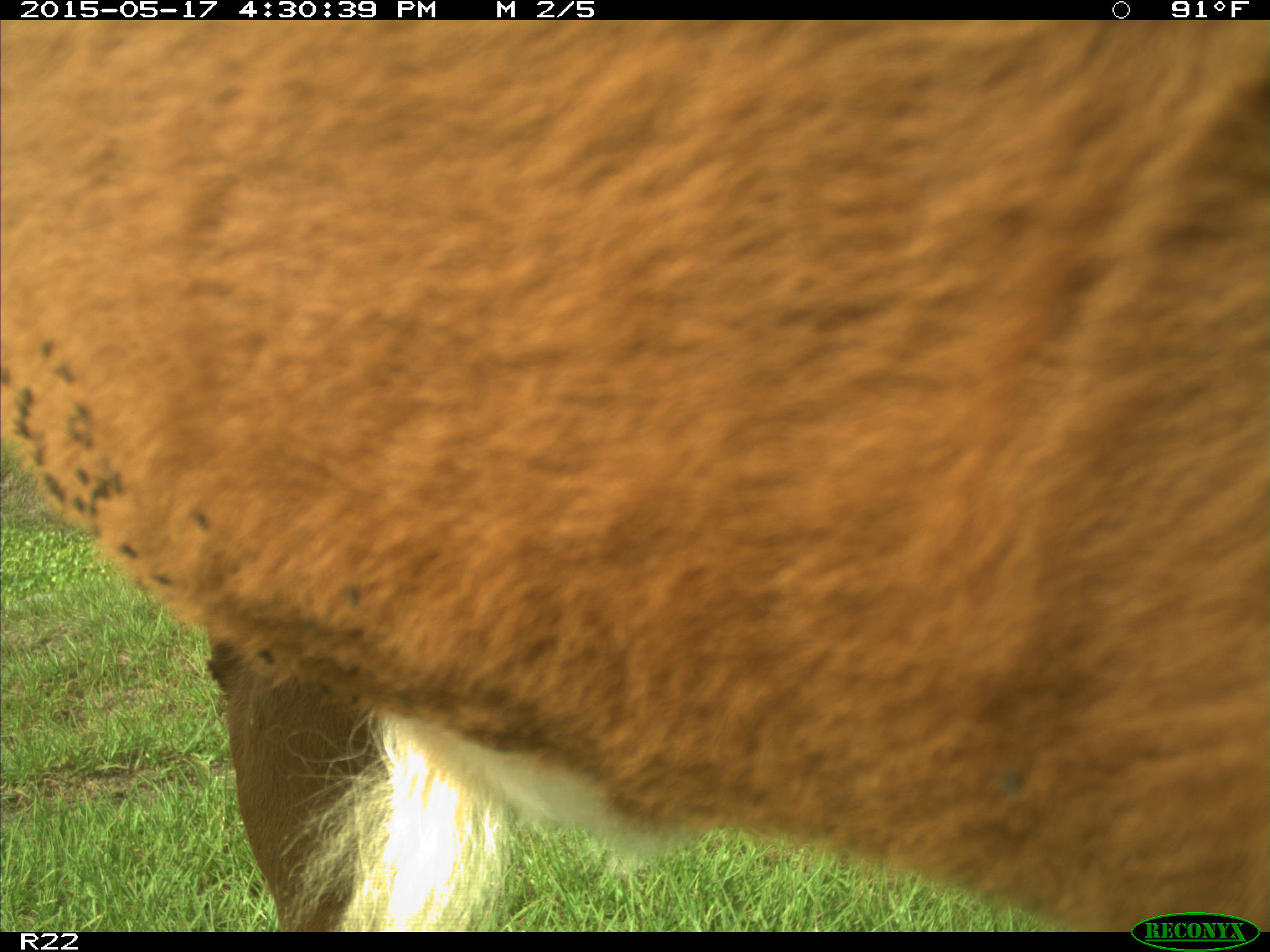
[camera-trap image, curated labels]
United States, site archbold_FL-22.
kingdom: Animalia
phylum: Chordata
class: Mammalia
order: Artiodactyla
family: Bovidae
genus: Bos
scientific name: Bos taurus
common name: domestic cow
Bos taurus (domestic cow).